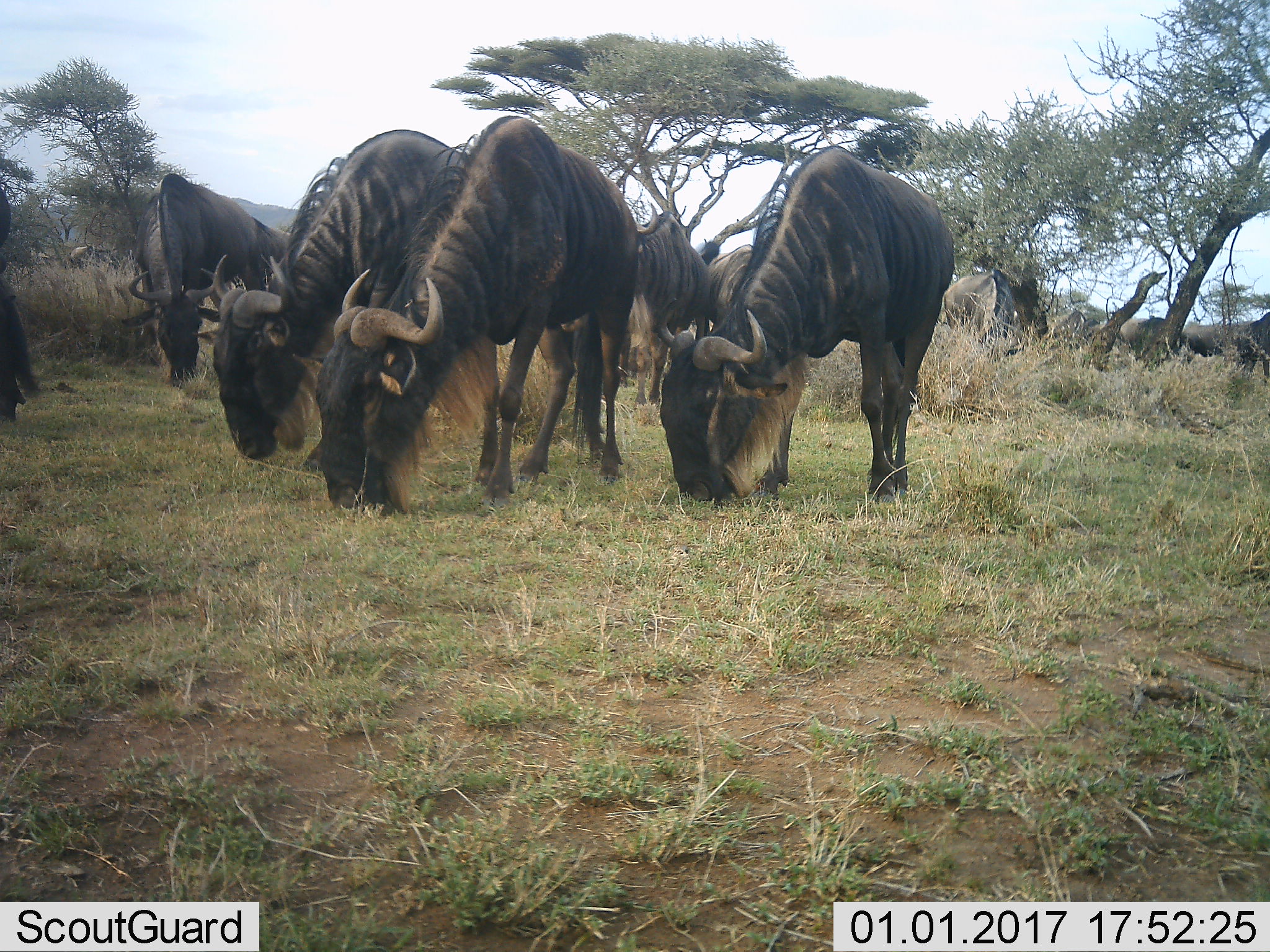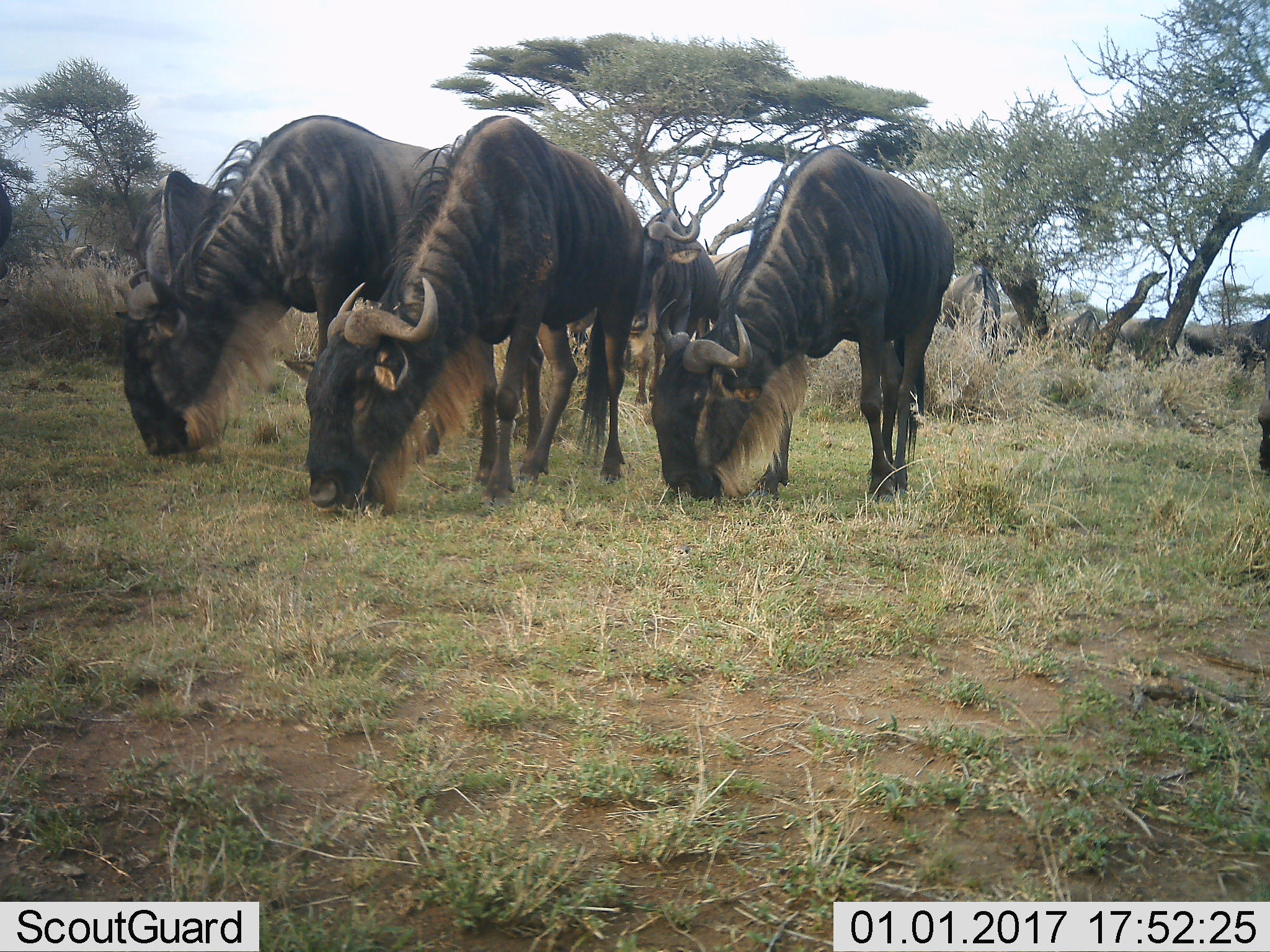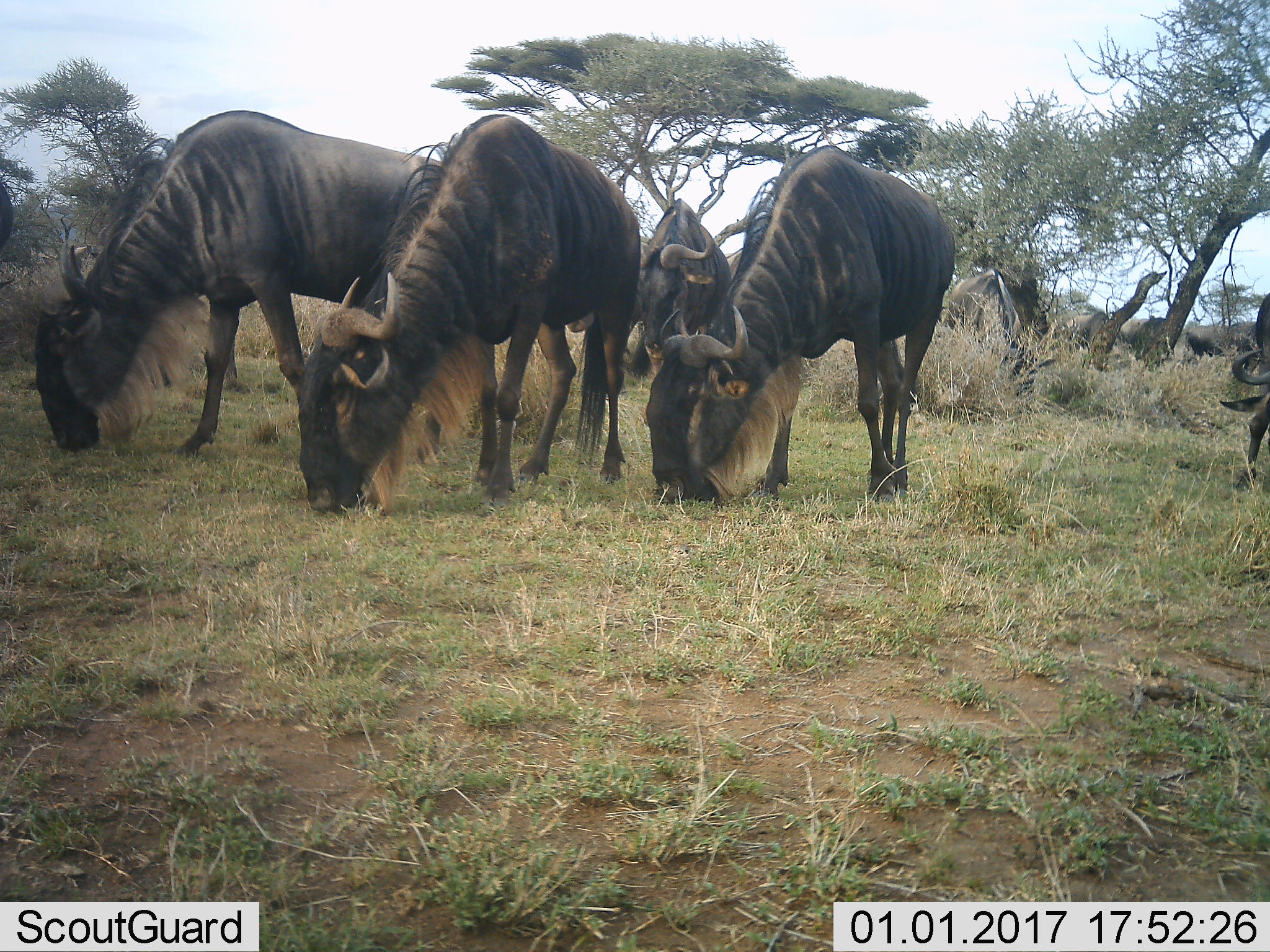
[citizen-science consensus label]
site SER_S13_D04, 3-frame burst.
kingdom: Animalia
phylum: Chordata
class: Mammalia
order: Artiodactyla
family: Bovidae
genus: Connochaetes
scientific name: Connochaetes taurinus taurinus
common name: blue wildebeest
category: wildebeestblue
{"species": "wildebeestblue (blue wildebeest) (Connochaetes taurinus taurinus)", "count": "11-50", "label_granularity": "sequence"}